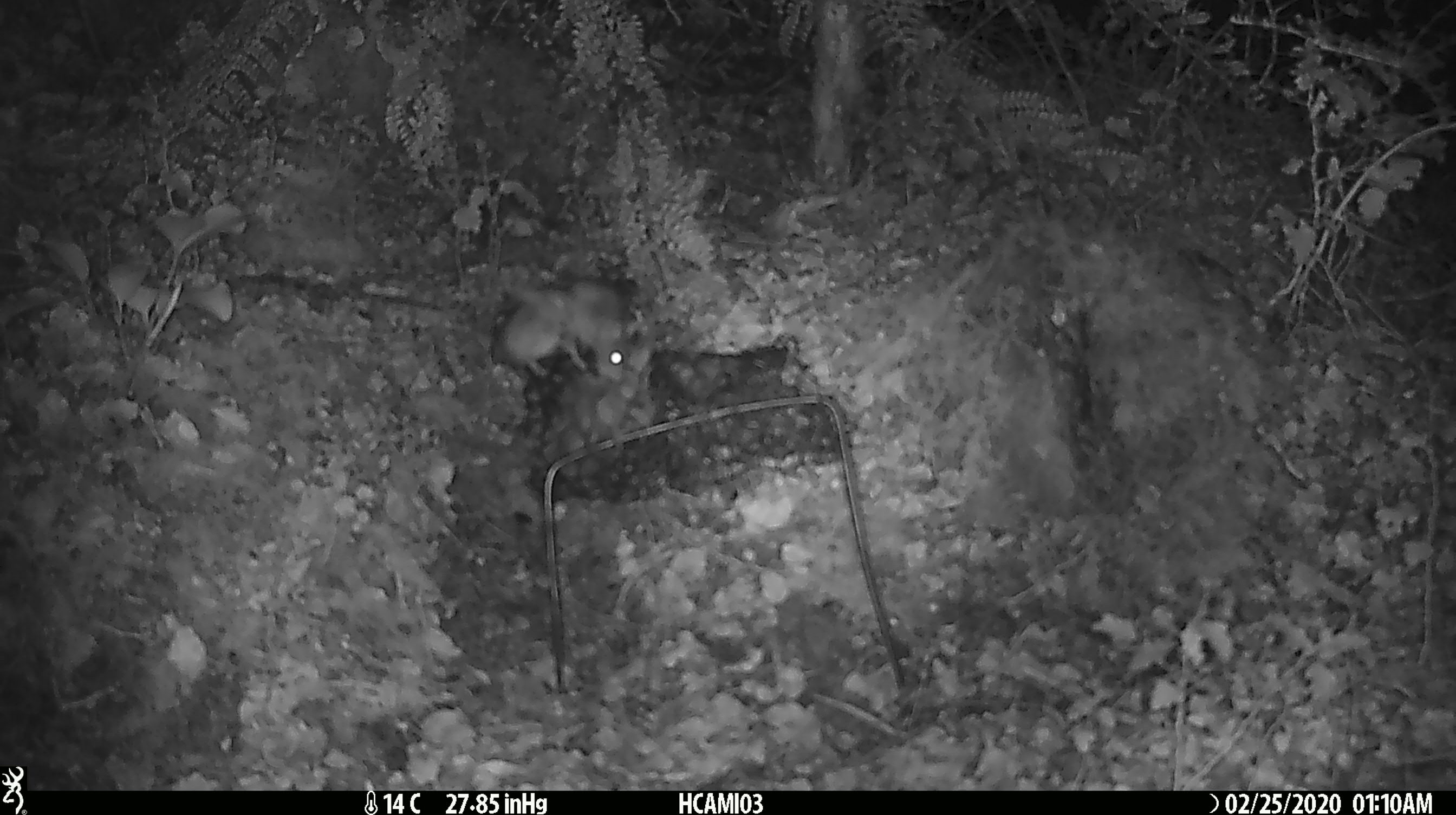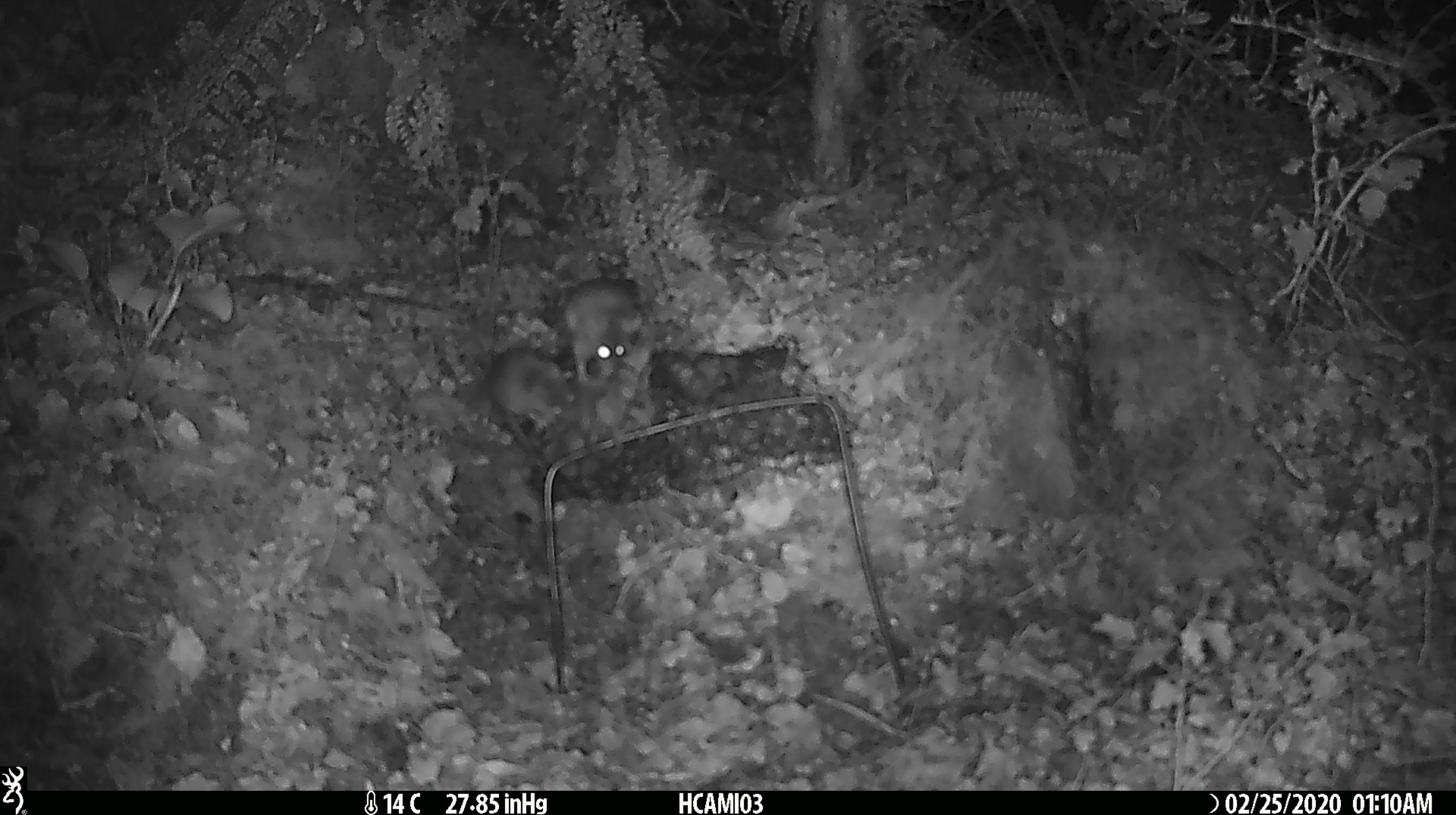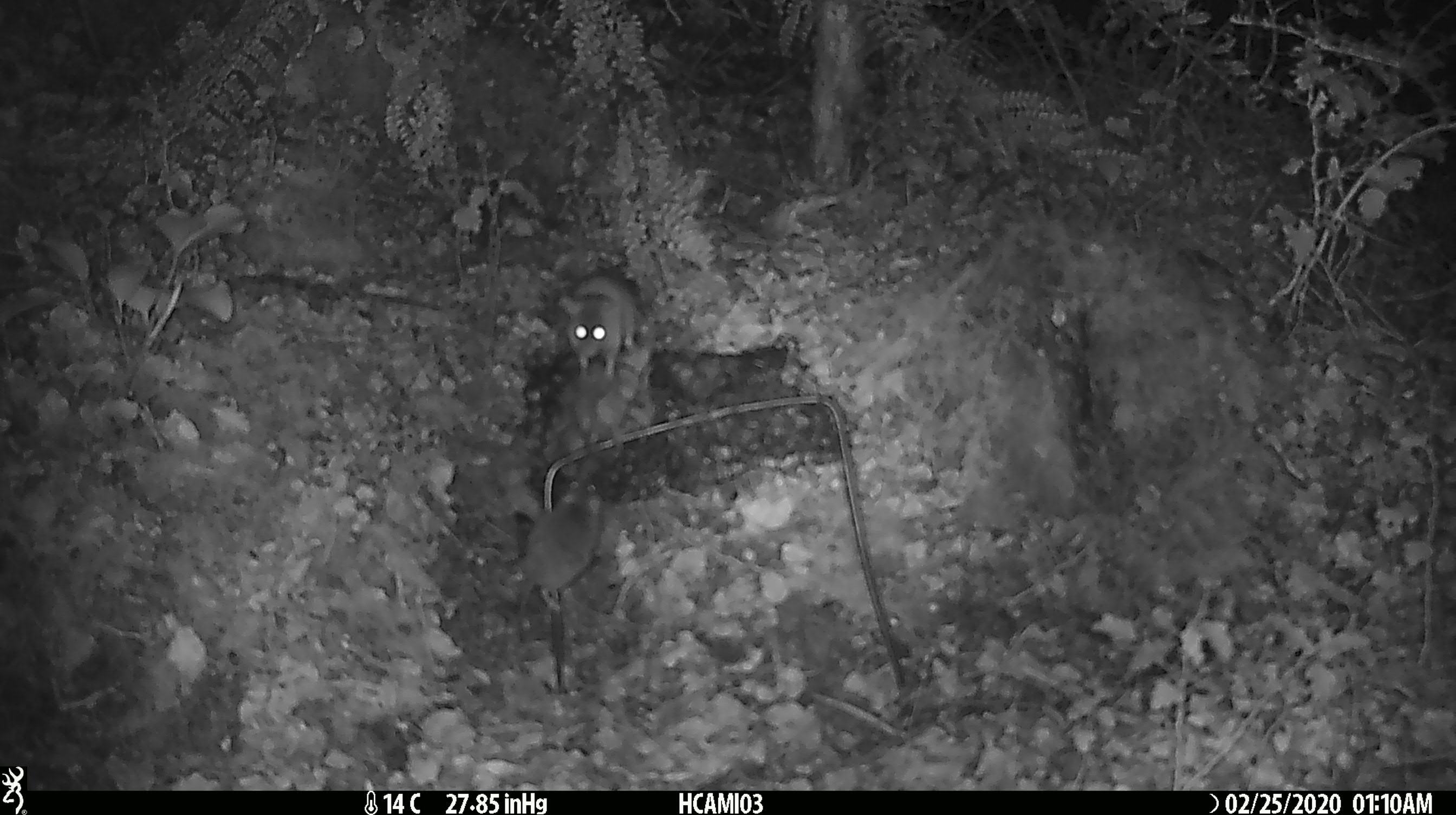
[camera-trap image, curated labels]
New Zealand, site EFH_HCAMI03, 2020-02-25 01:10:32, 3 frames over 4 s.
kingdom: Animalia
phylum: Chordata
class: Mammalia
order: Rodentia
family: Muridae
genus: Mus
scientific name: Mus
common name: mouse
Mouse (Mus).